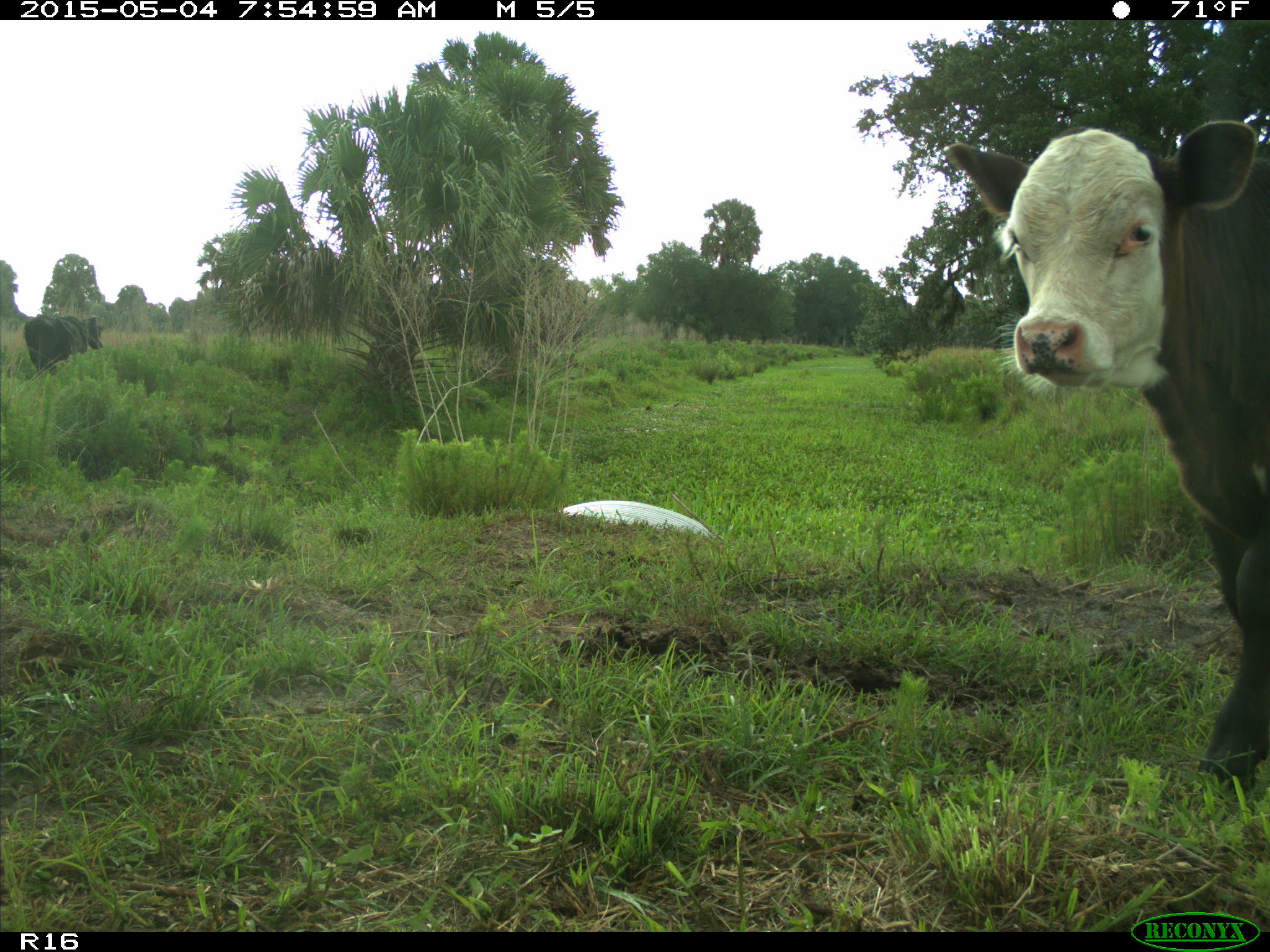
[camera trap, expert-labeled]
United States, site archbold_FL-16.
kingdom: Animalia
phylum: Chordata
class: Mammalia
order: Artiodactyla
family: Bovidae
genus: Bos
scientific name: Bos taurus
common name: domestic cow